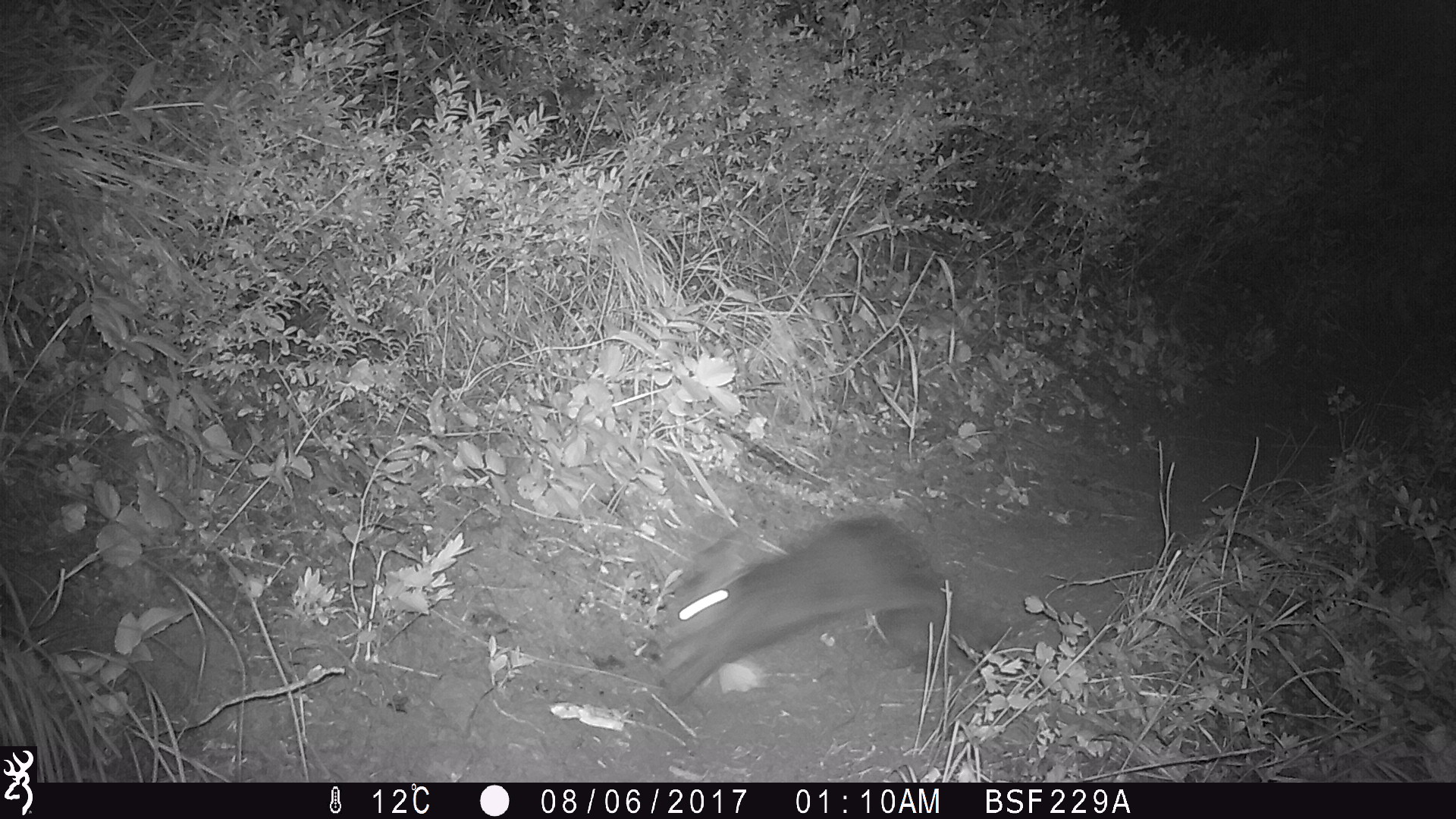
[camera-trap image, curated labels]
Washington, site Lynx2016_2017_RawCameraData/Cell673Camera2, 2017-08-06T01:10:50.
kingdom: Animalia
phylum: Chordata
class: Mammalia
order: Lagomorpha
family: Leporidae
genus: Lepus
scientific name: Lepus americanus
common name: snowshoe hare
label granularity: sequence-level